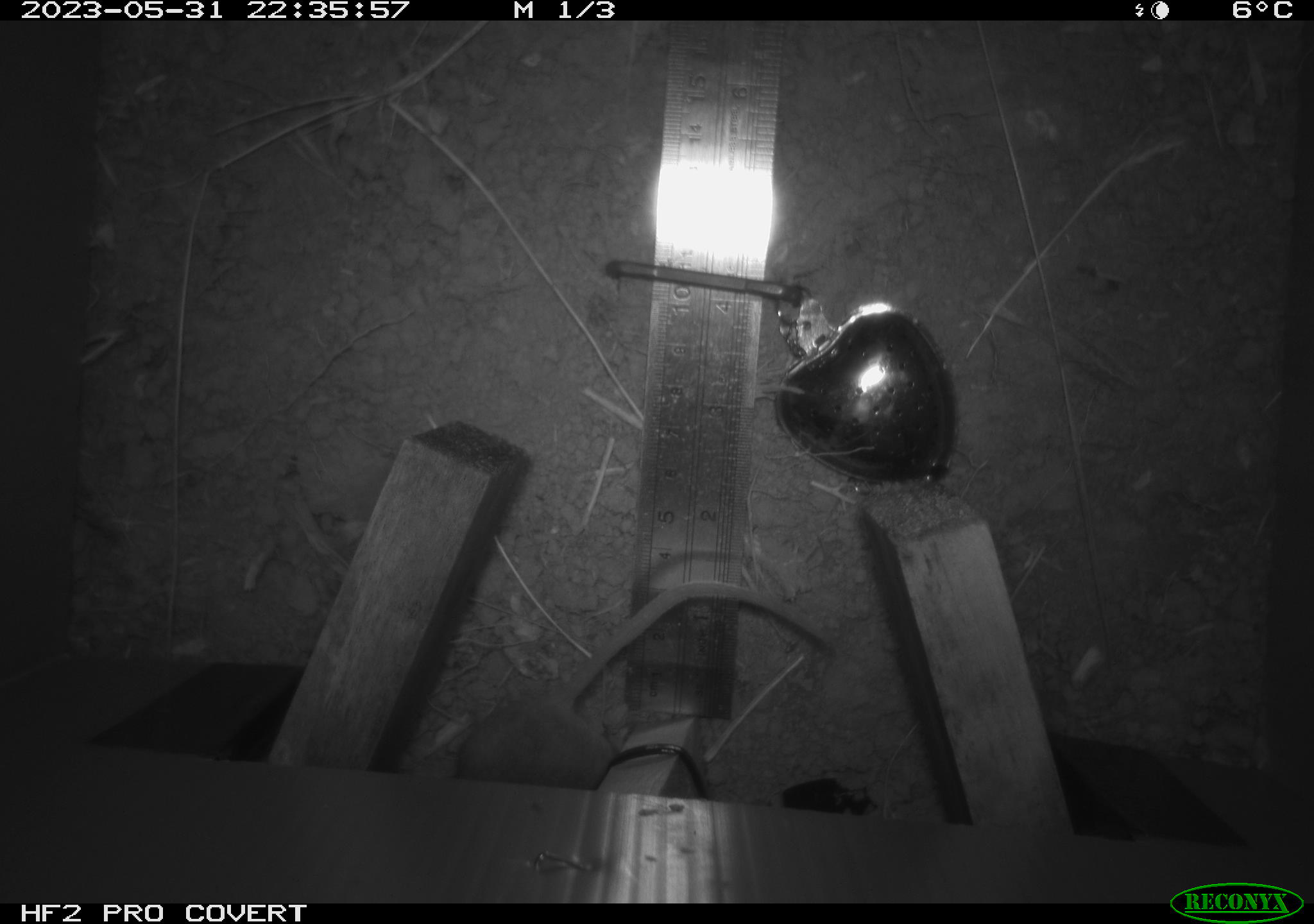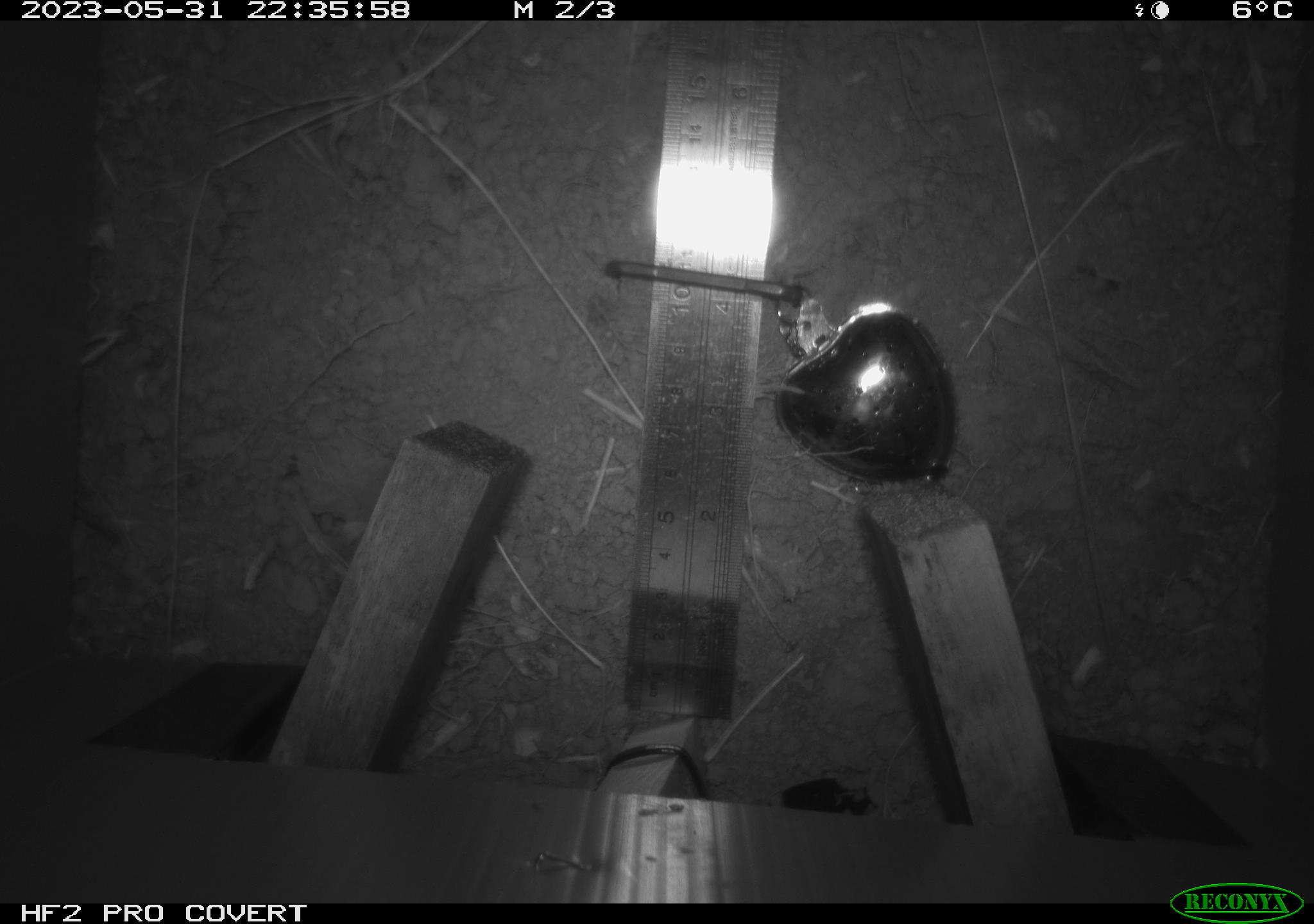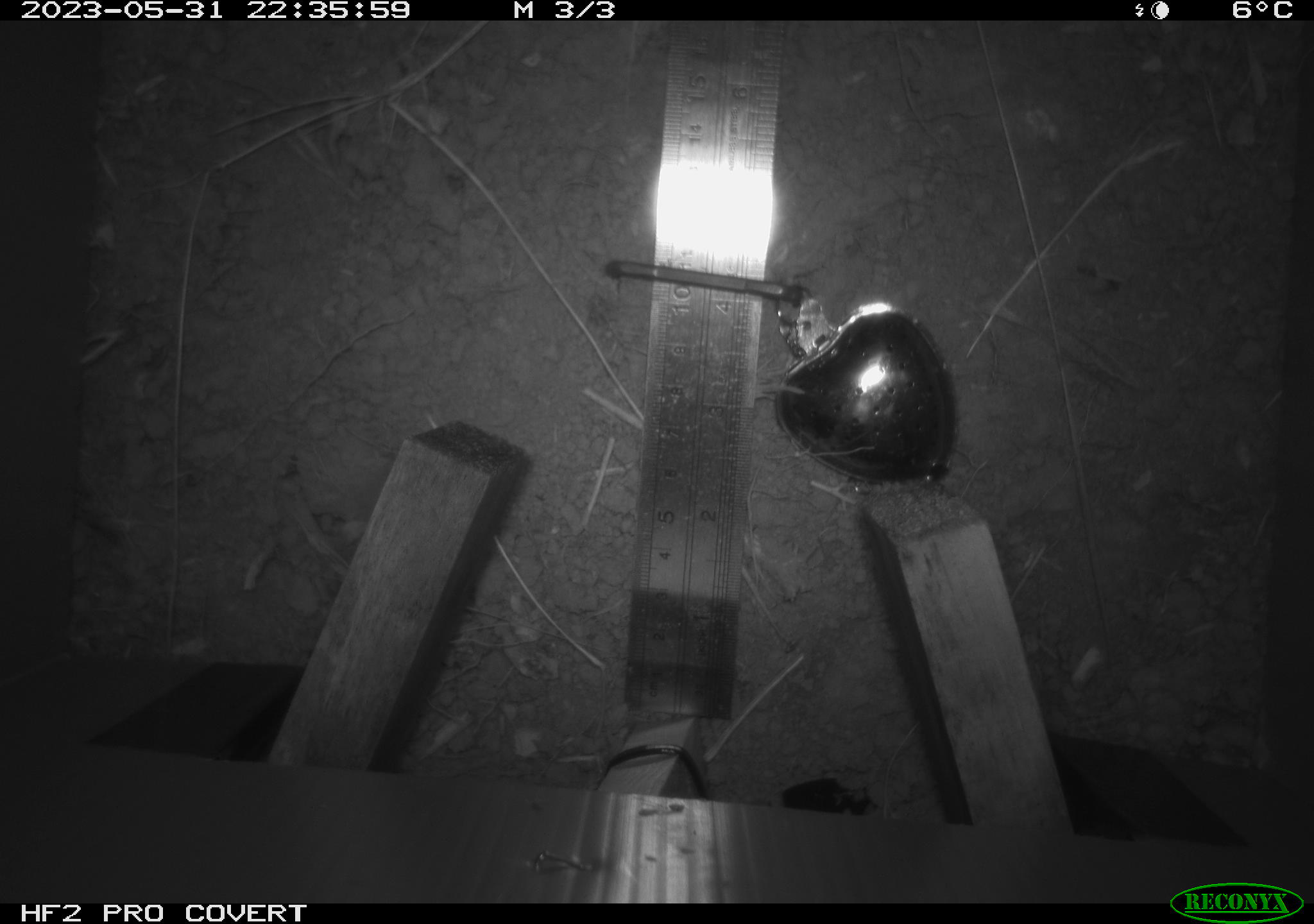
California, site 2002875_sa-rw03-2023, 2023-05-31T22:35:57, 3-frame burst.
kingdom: Animalia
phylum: Chordata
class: Mammalia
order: Rodentia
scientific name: Rodentia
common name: mouse species